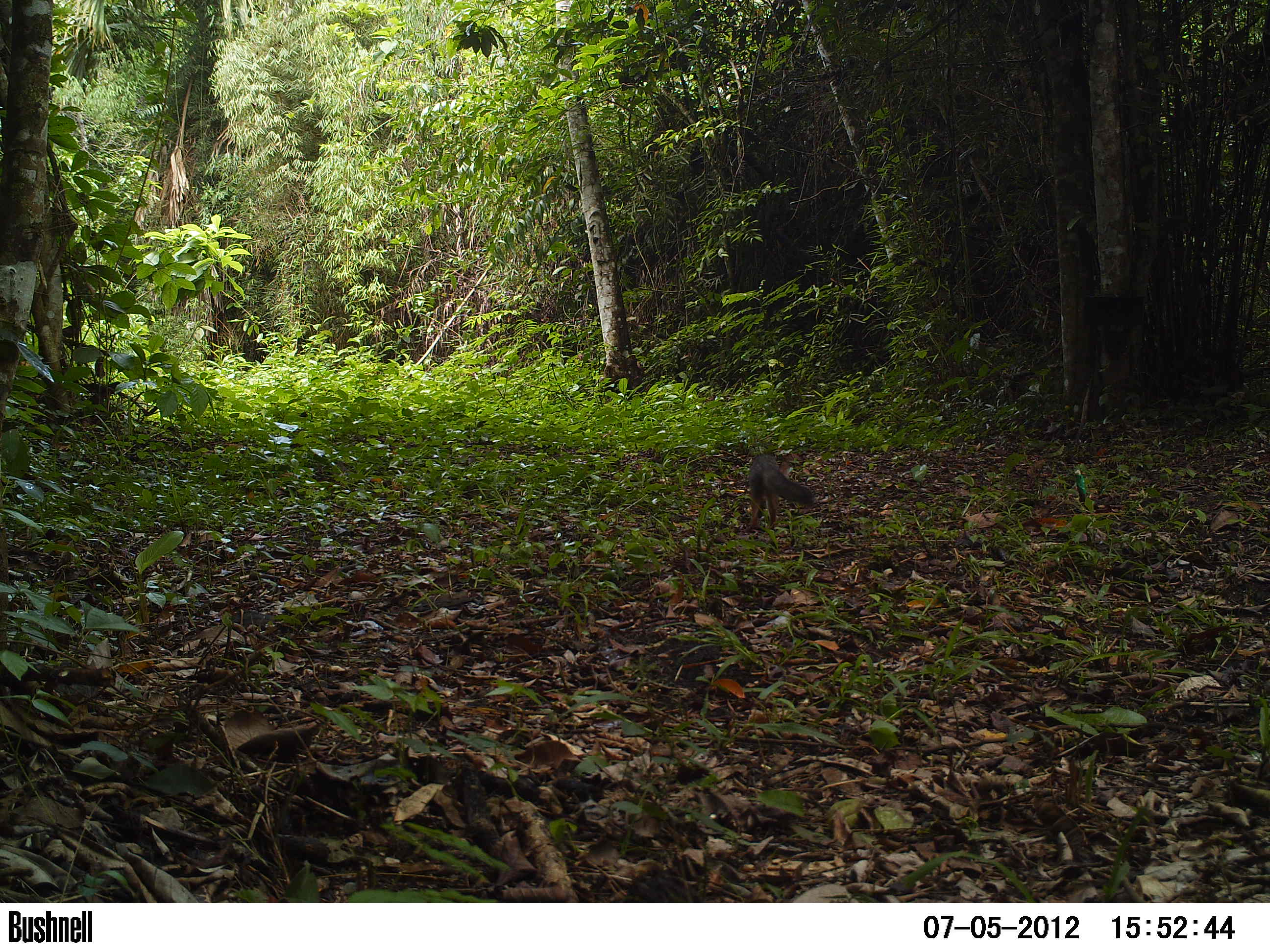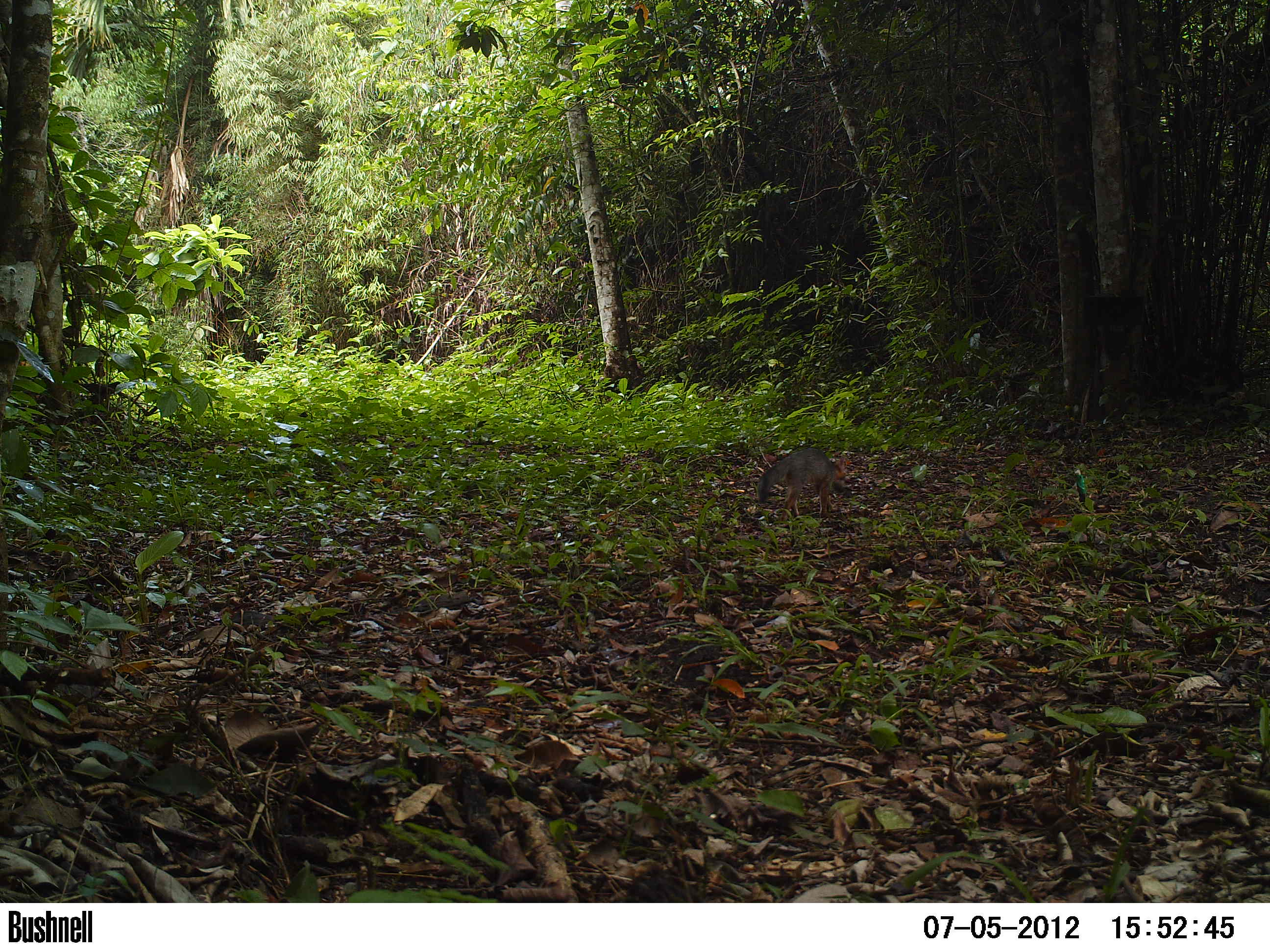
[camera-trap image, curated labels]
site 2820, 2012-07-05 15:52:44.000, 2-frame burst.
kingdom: Animalia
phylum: Chordata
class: Mammalia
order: Carnivora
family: Canidae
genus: Urocyon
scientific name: Urocyon cinereoargenteus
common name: gray fox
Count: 1.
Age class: adult.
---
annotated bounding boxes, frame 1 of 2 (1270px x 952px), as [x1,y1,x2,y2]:
urocyon cinereoargenteus: [747,454,815,529]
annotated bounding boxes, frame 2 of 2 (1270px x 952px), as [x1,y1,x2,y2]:
urocyon cinereoargenteus: [756,449,848,523]